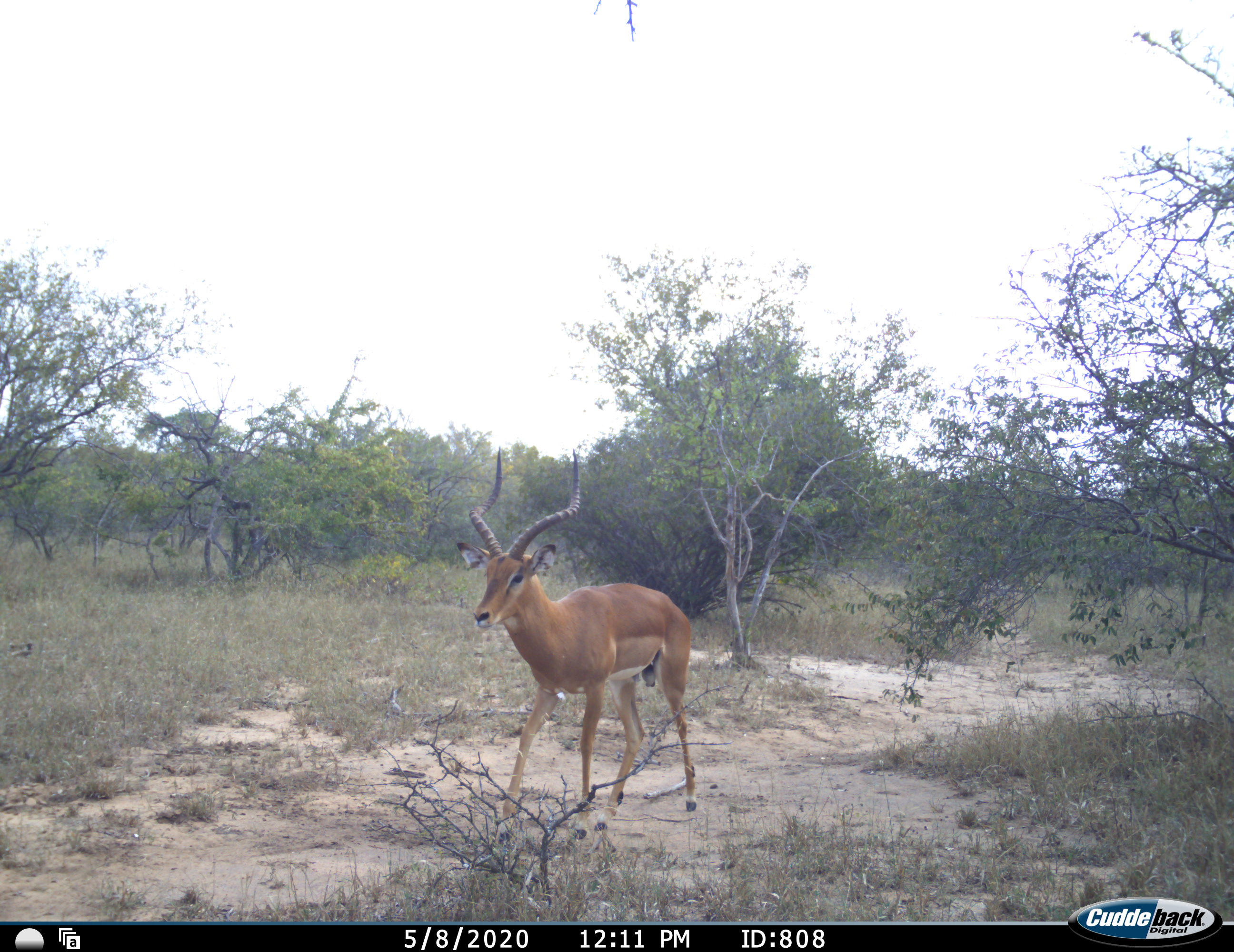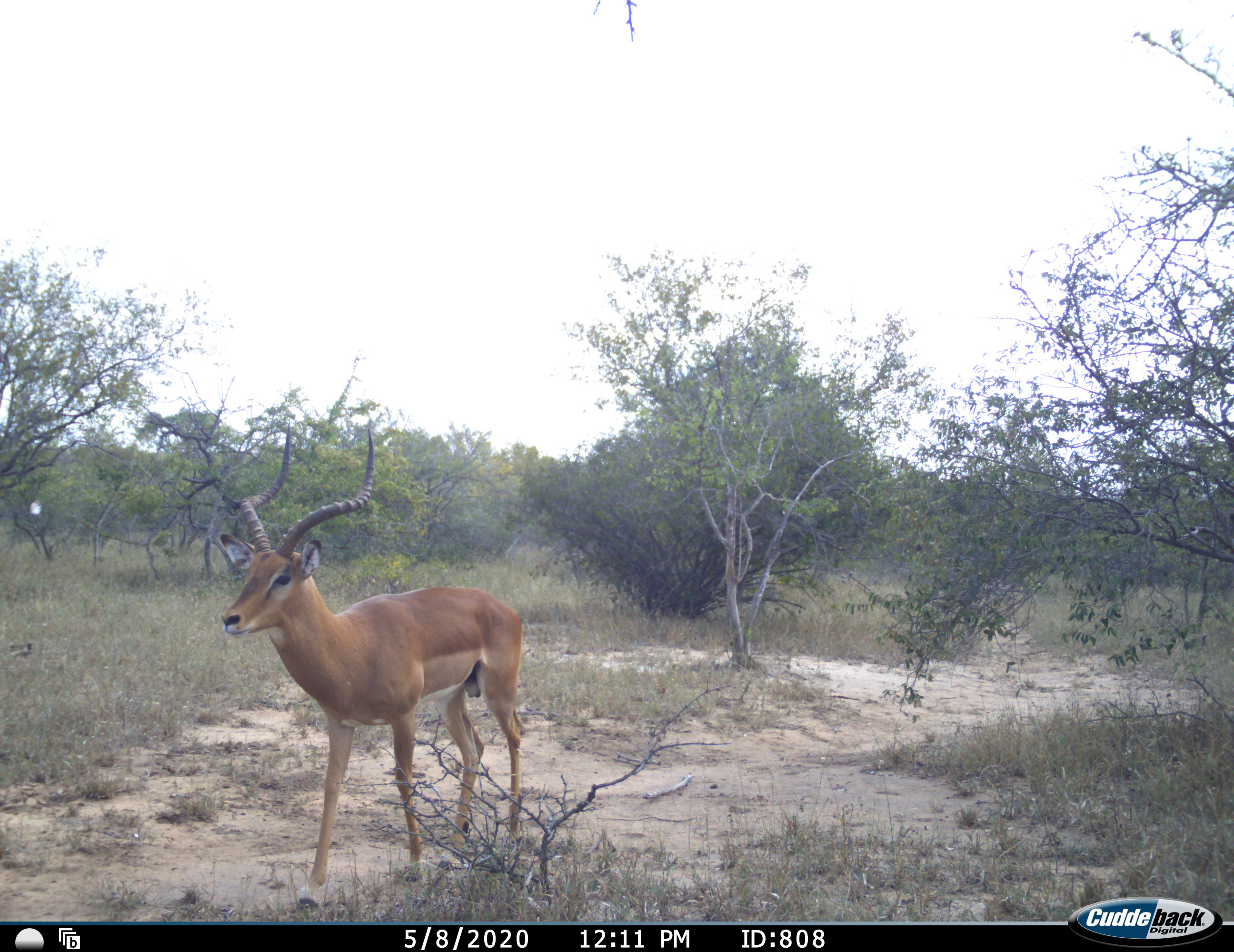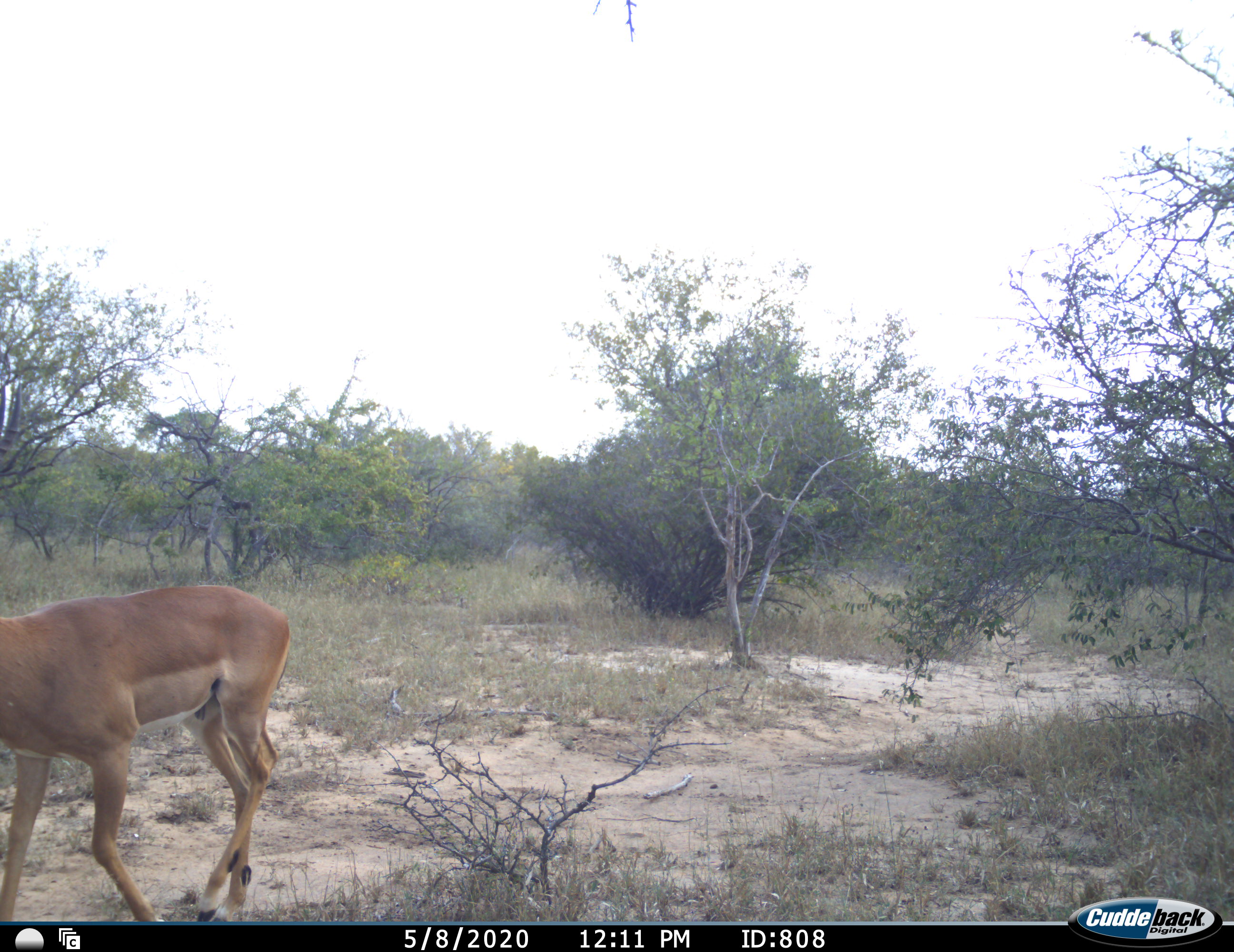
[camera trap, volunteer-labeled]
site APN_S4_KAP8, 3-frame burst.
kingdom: Animalia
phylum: Chordata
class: Mammalia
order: Artiodactyla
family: Bovidae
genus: Aepyceros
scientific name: Aepyceros melampus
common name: impala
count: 1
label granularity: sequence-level